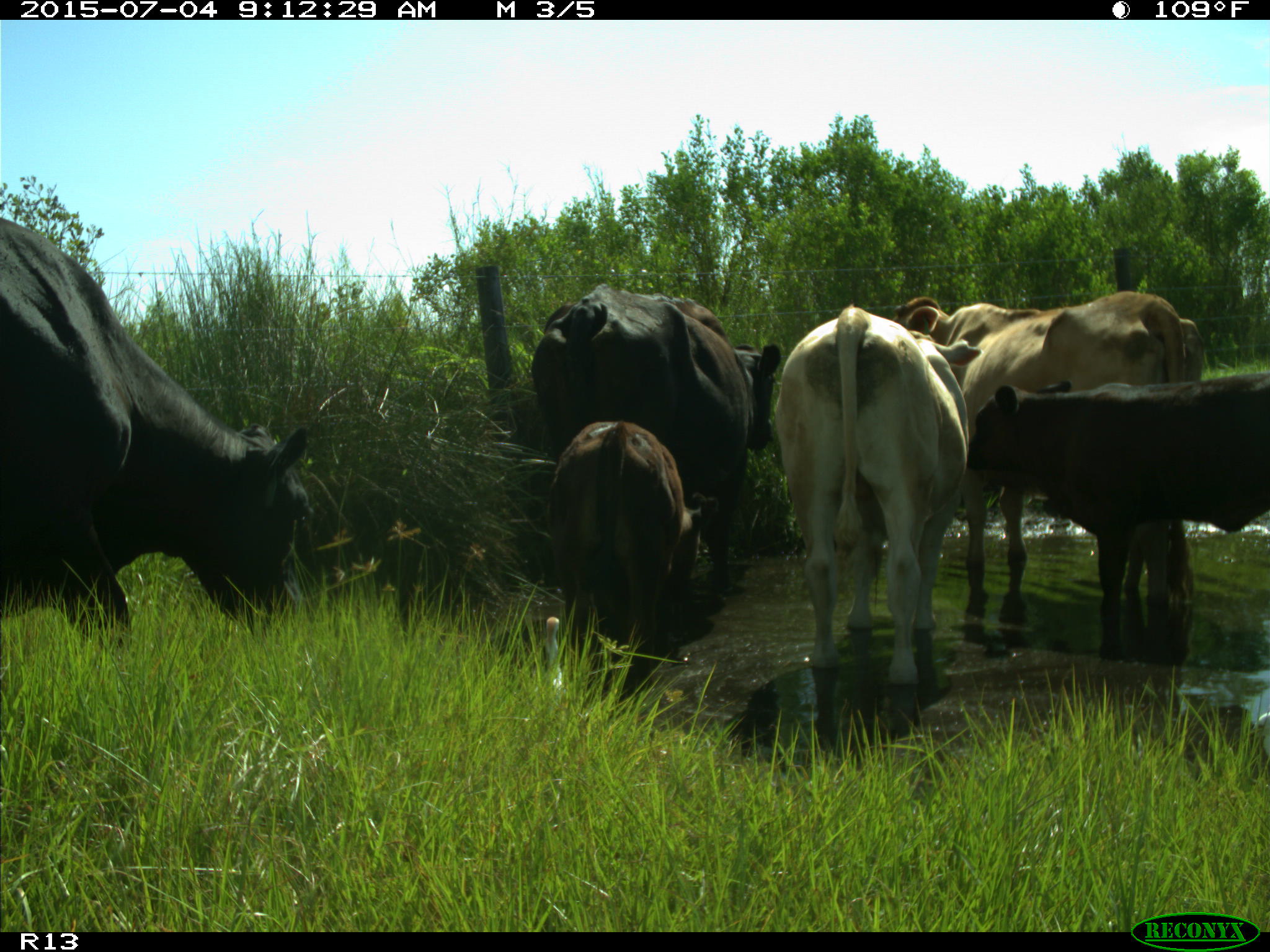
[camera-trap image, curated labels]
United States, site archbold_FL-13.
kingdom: Animalia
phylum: Chordata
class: Mammalia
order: Artiodactyla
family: Bovidae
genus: Bos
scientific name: Bos taurus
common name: domestic cow